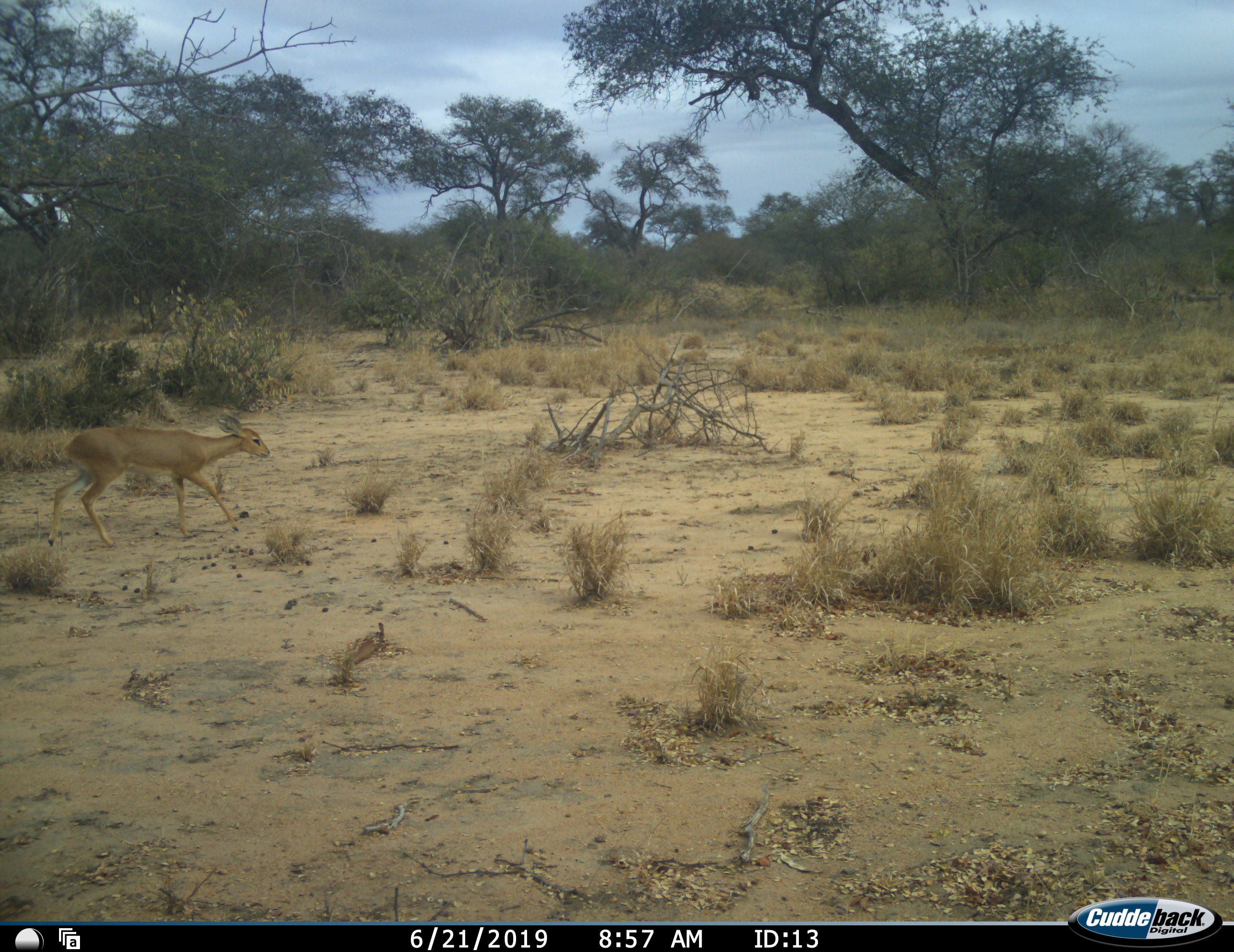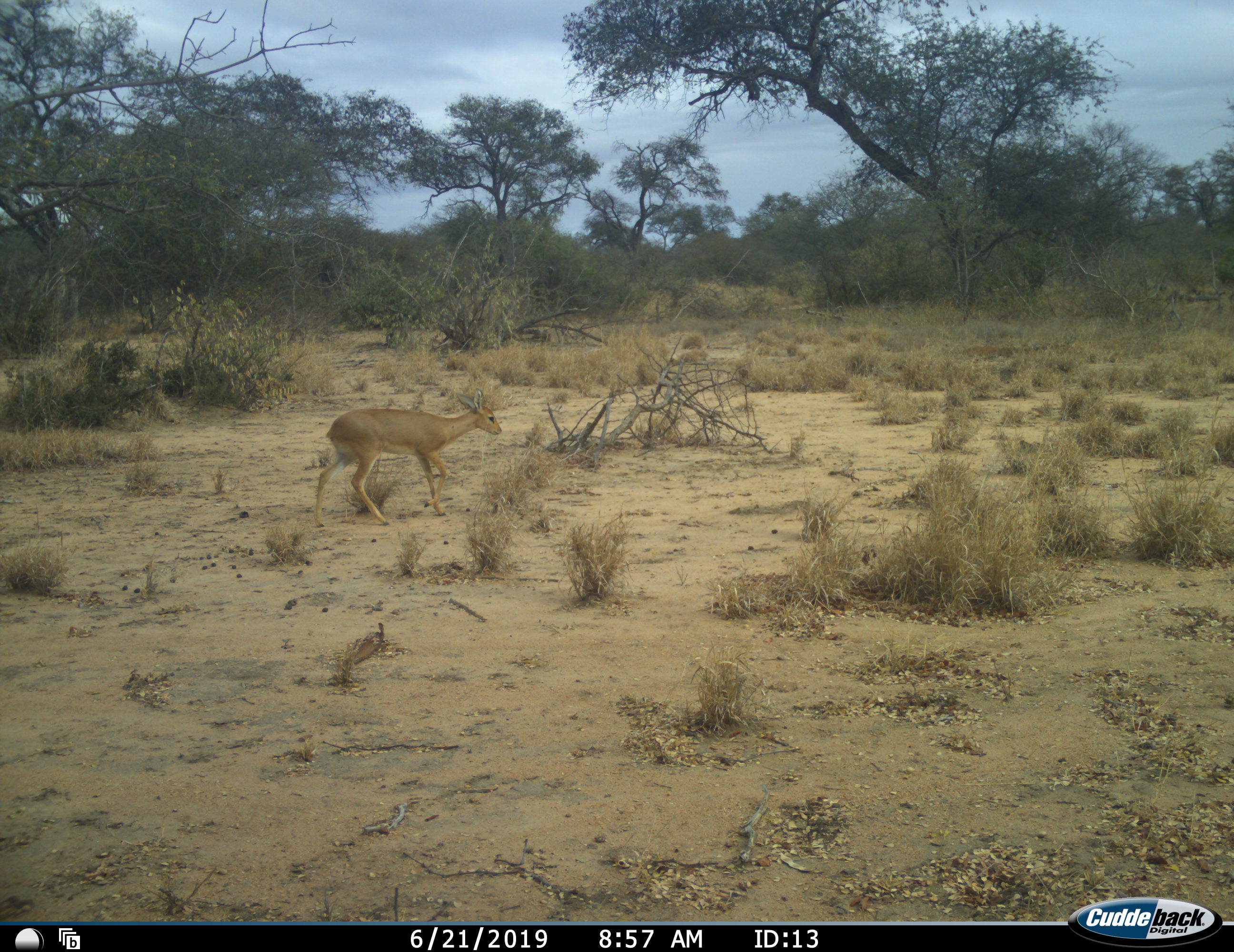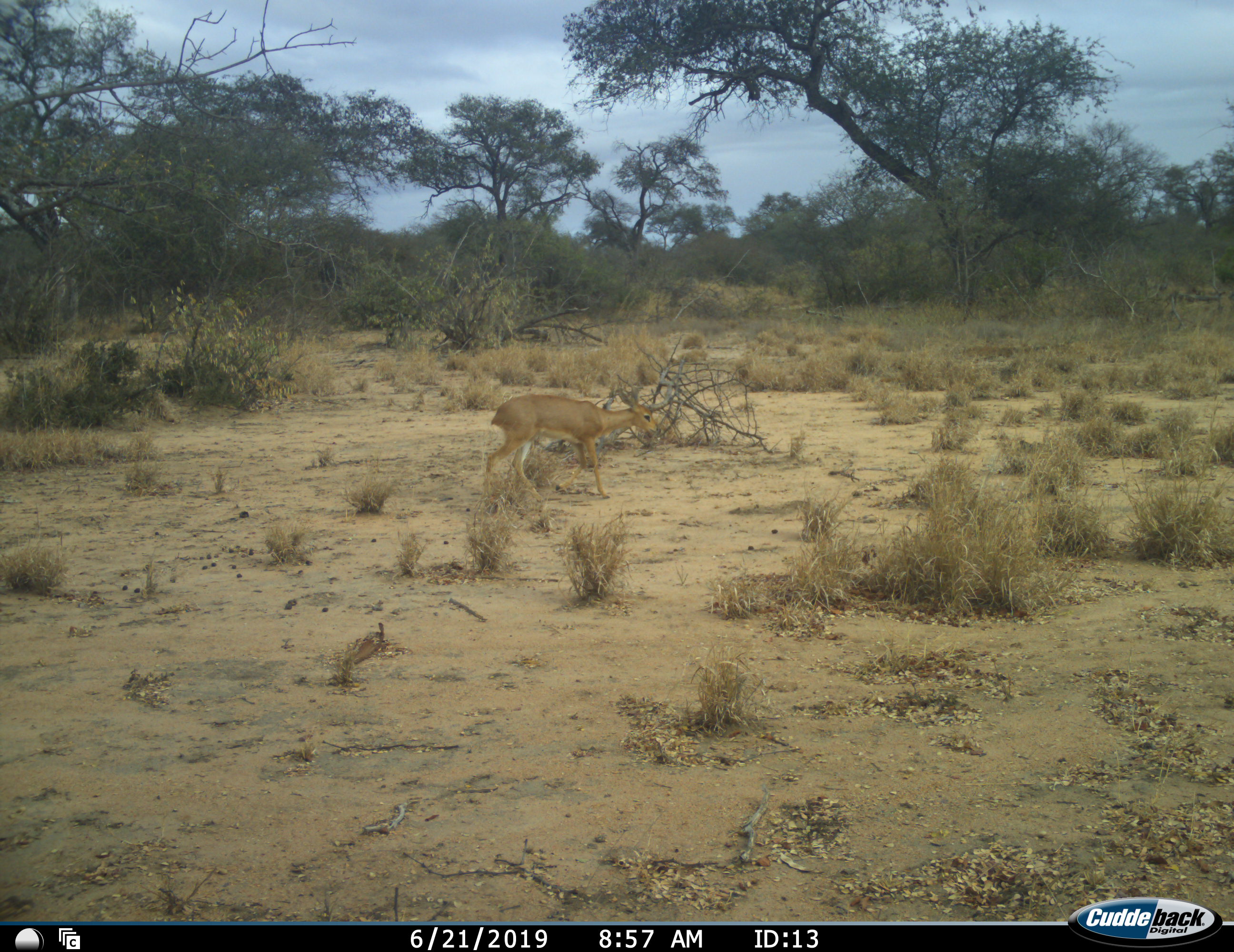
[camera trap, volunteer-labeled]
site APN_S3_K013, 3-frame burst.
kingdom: Animalia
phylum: Chordata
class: Mammalia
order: Artiodactyla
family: Bovidae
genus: Raphicerus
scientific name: Raphicerus campestris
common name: steenbok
Steenbok (Raphicerus campestris), count 1. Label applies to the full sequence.